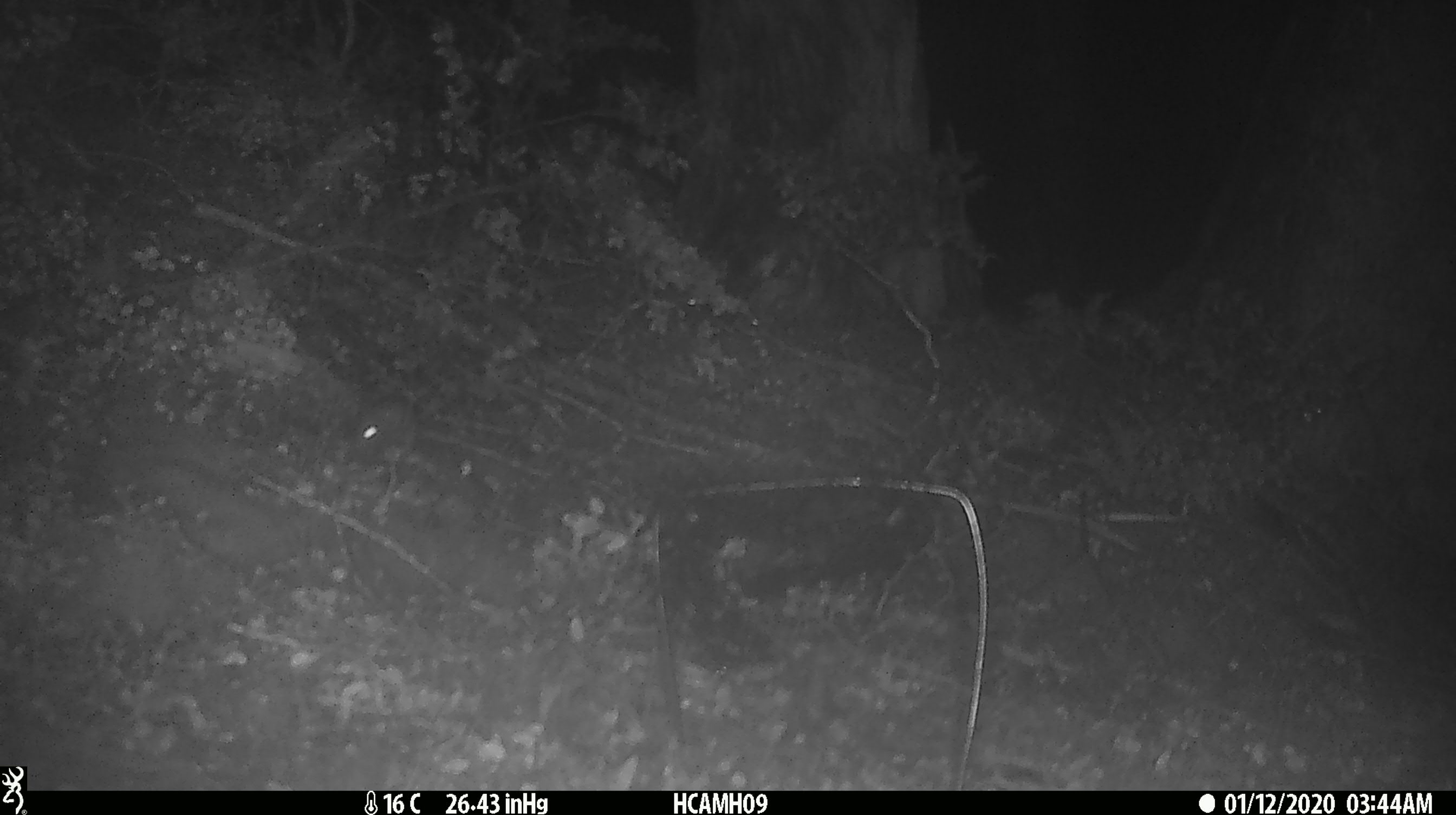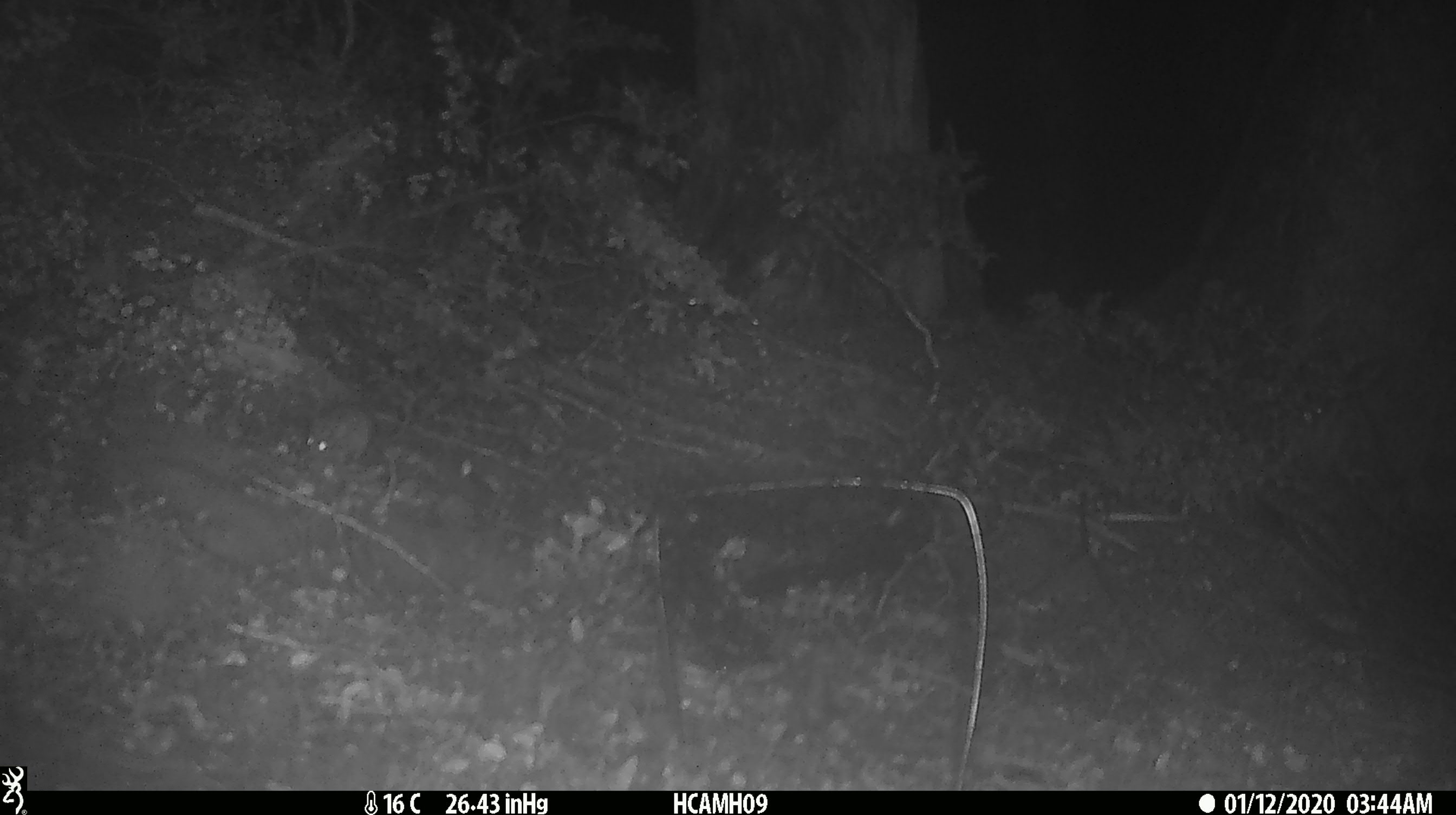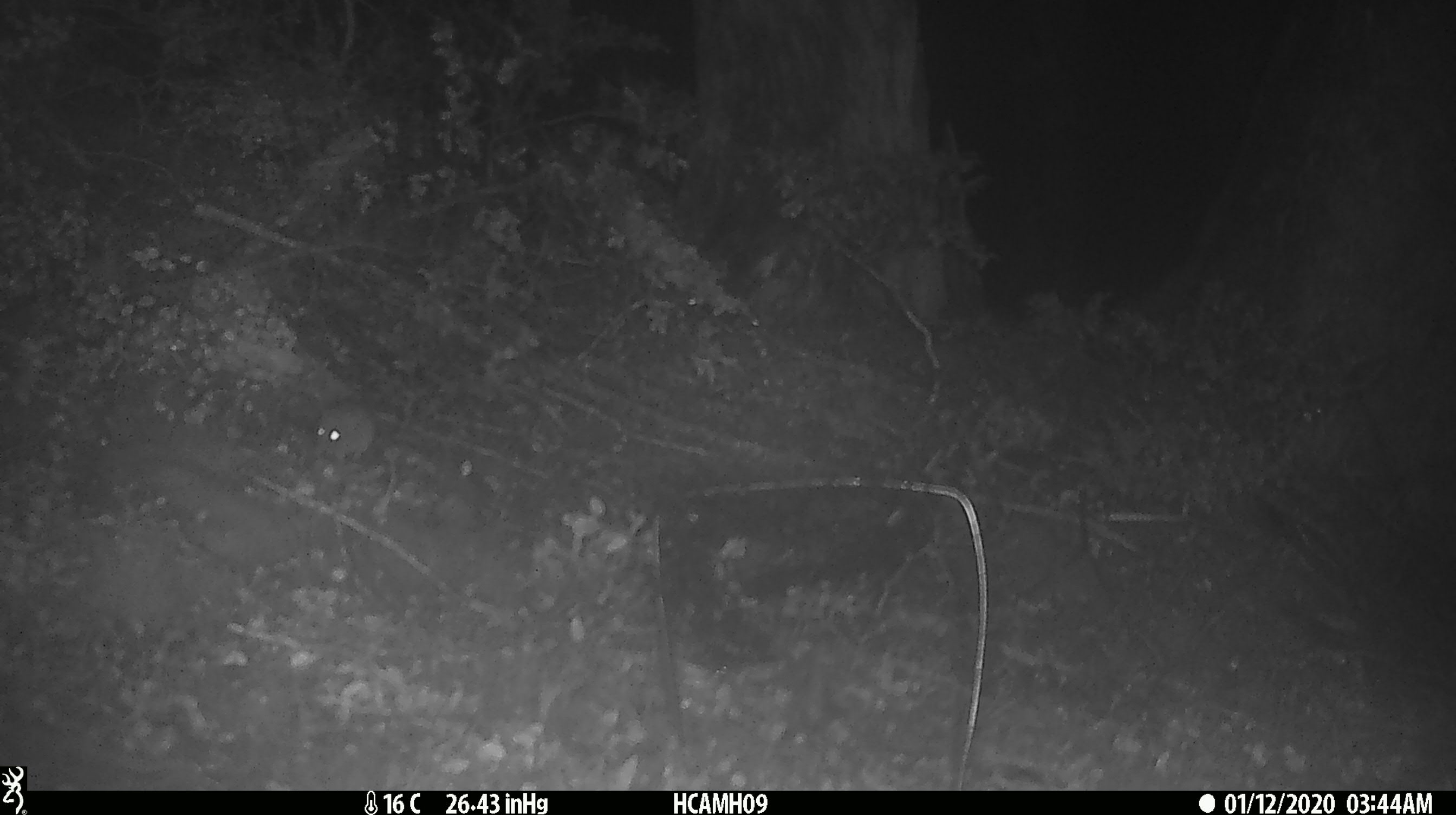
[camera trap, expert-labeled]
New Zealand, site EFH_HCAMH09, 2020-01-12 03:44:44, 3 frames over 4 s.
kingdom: Animalia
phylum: Chordata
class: Mammalia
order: Rodentia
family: Muridae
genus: Mus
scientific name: Mus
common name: mouse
Mouse (Mus).